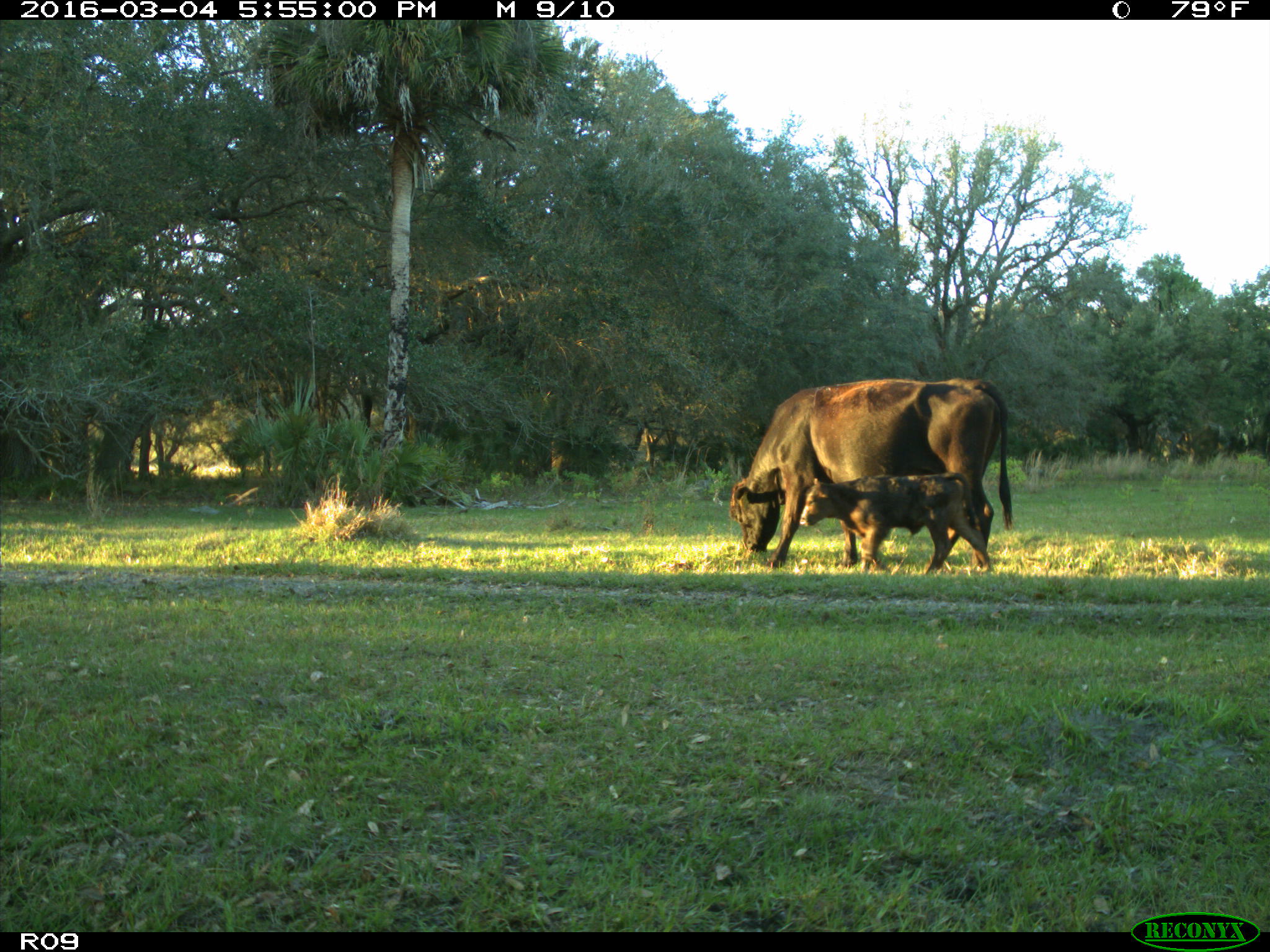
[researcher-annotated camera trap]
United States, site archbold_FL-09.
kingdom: Animalia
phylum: Chordata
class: Mammalia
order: Artiodactyla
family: Bovidae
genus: Bos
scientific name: Bos taurus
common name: domestic cow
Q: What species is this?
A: Bos taurus (domestic cow).